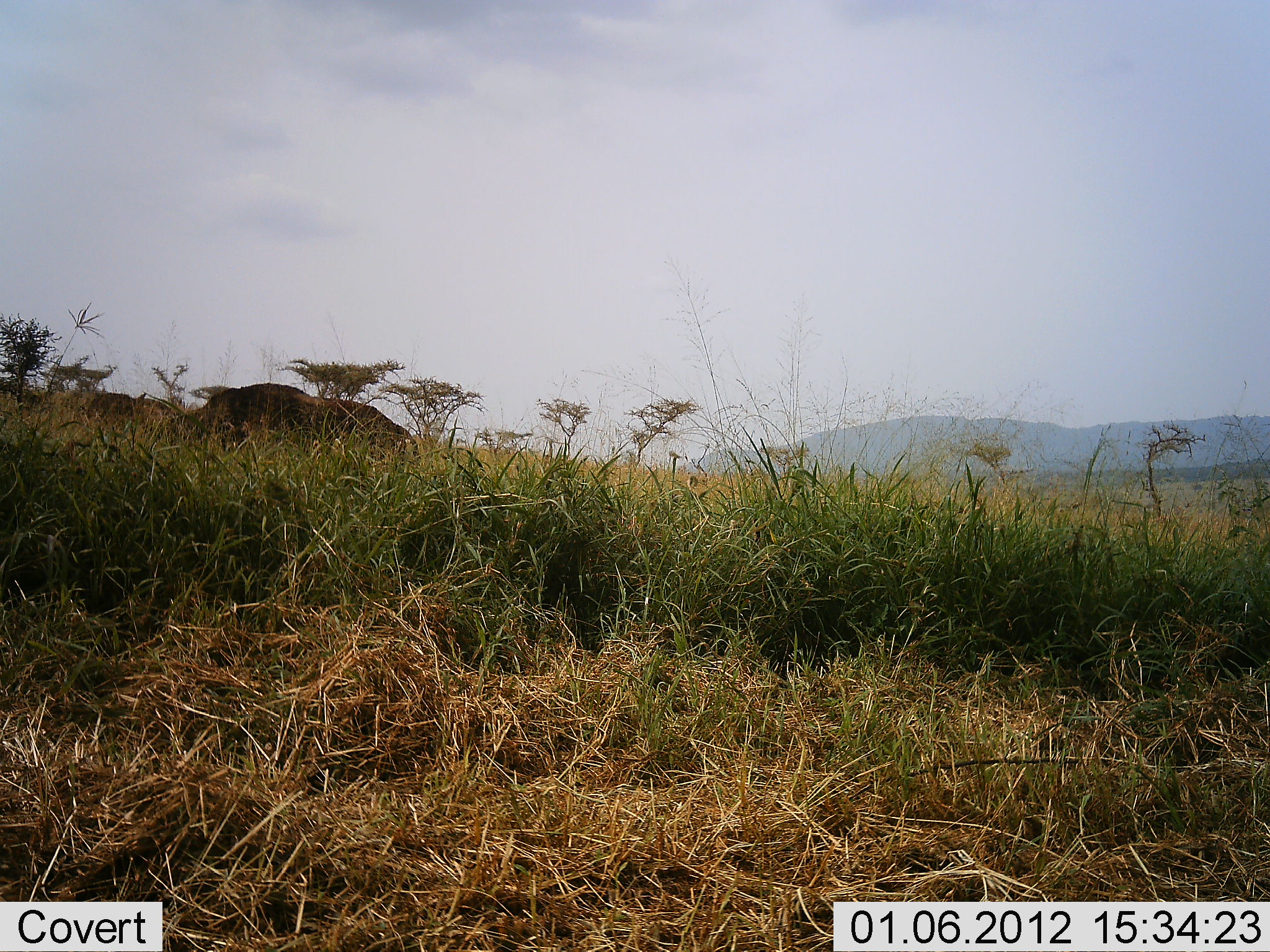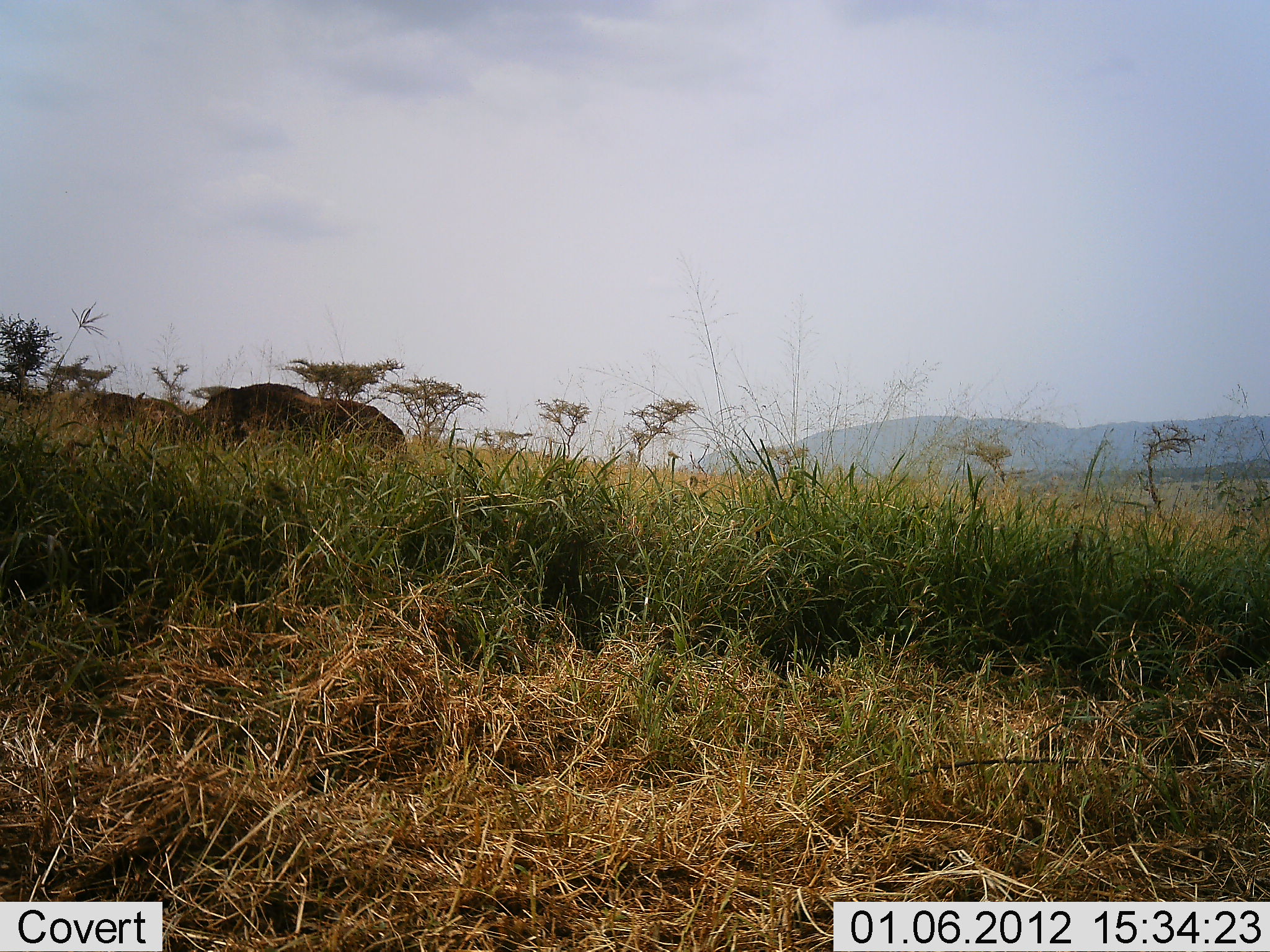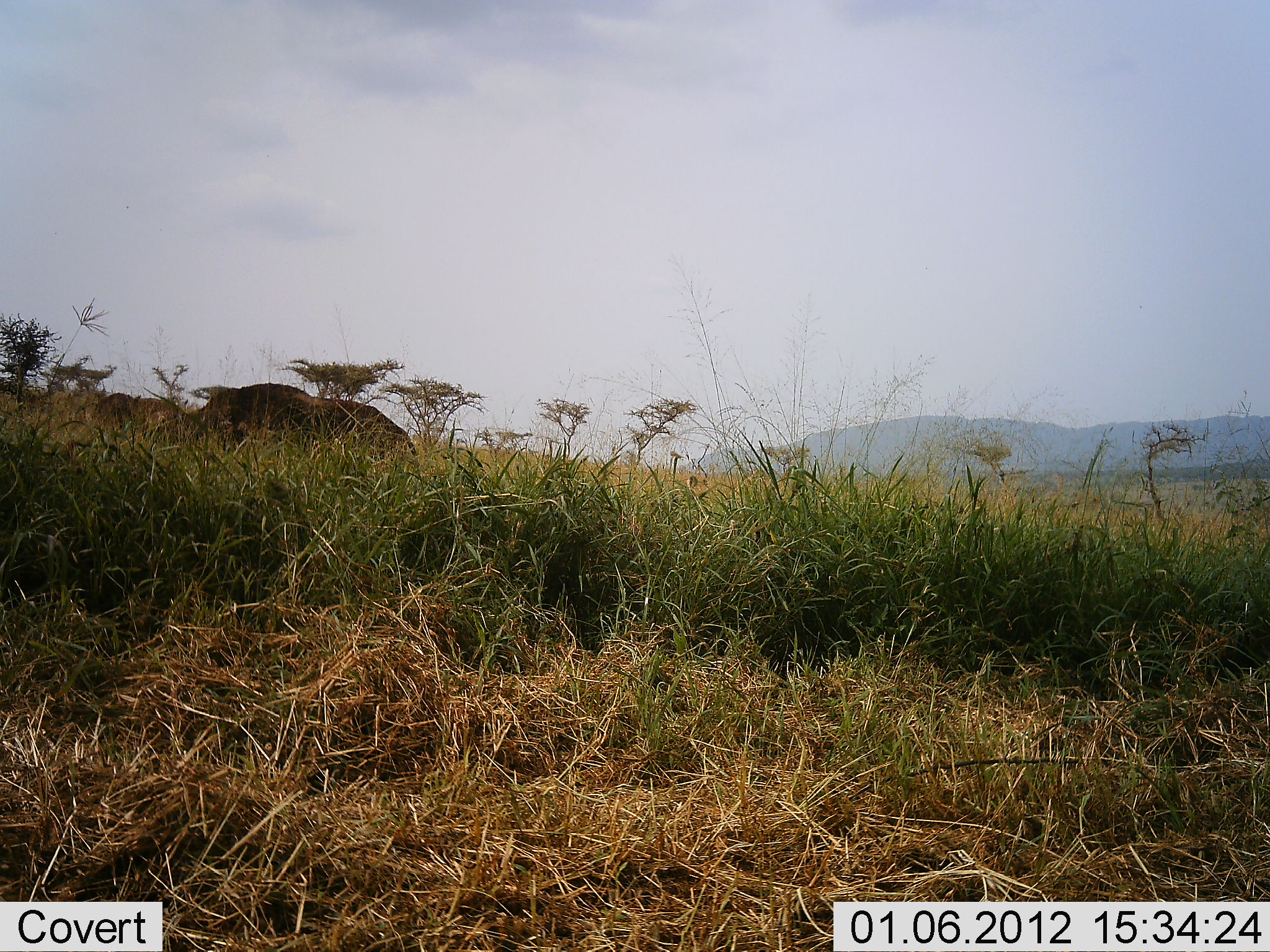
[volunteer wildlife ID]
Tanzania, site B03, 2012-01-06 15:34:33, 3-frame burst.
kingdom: Animalia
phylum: Chordata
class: Mammalia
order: Artiodactyla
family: Bovidae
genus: Connochaetes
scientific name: Connochaetes taurinus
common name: blue wildebeest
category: wildebeest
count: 2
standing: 33%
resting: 0%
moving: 0%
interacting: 0%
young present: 0%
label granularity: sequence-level